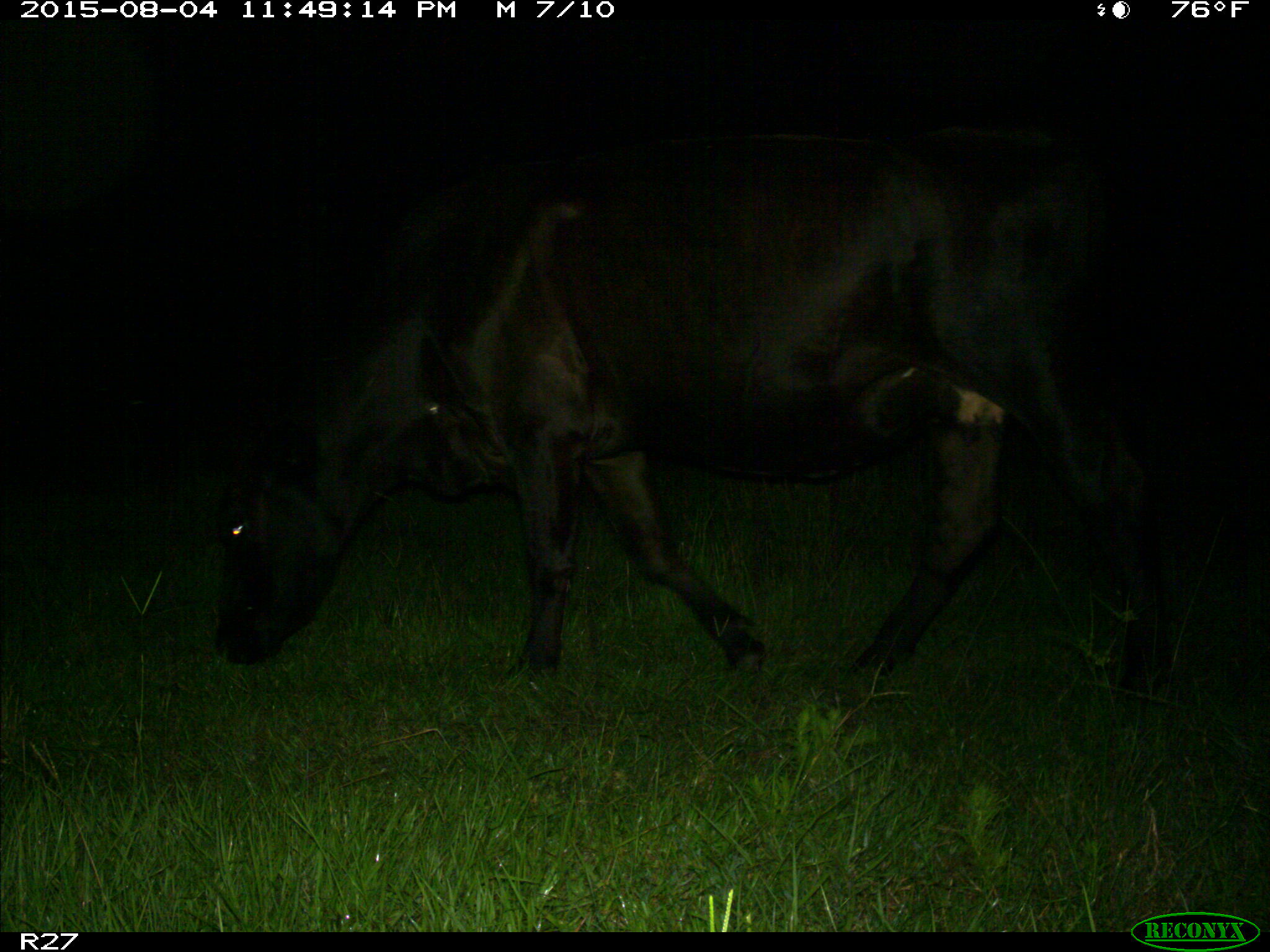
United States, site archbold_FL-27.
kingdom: Animalia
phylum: Chordata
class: Mammalia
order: Artiodactyla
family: Bovidae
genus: Bos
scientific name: Bos taurus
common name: domestic cow